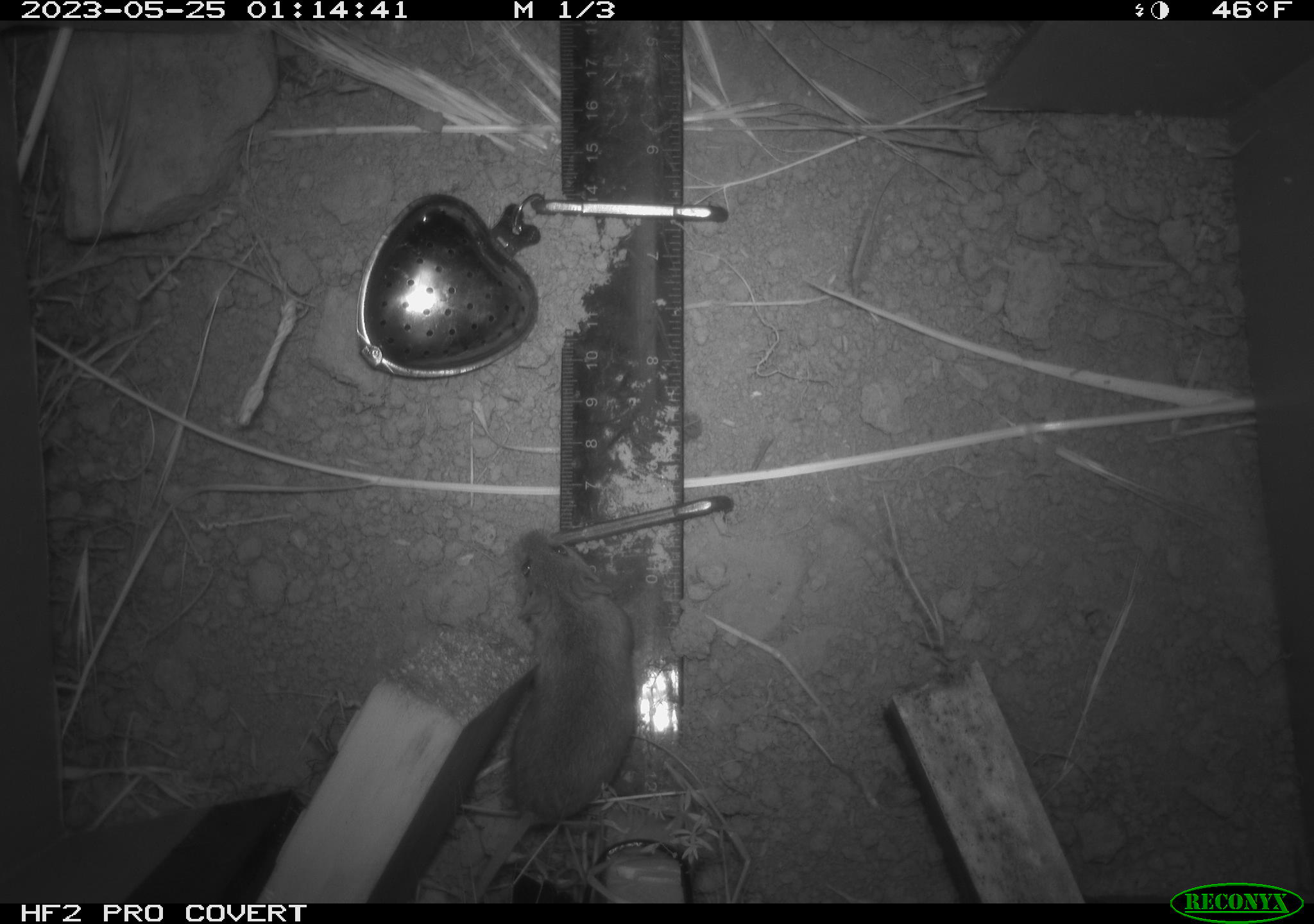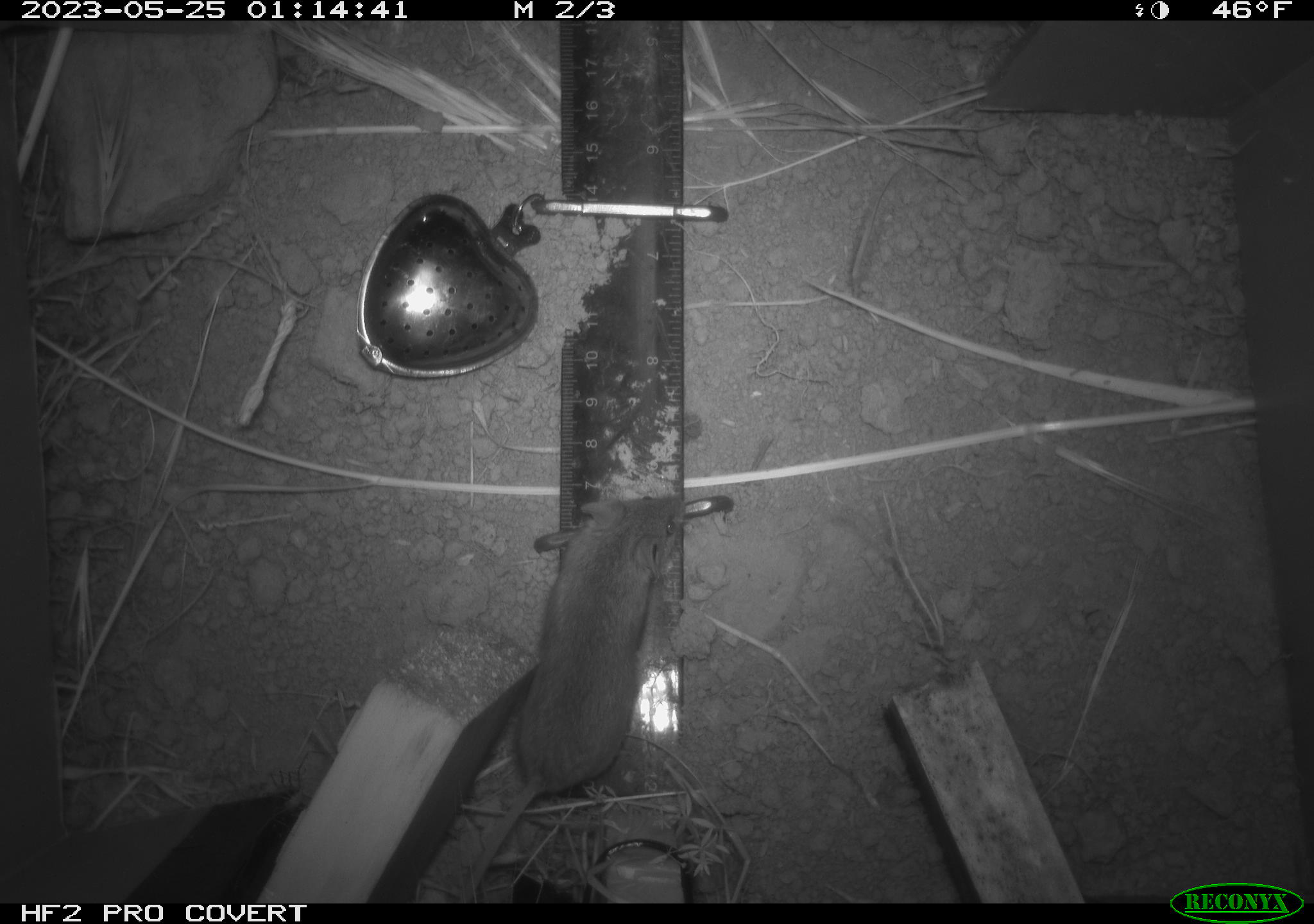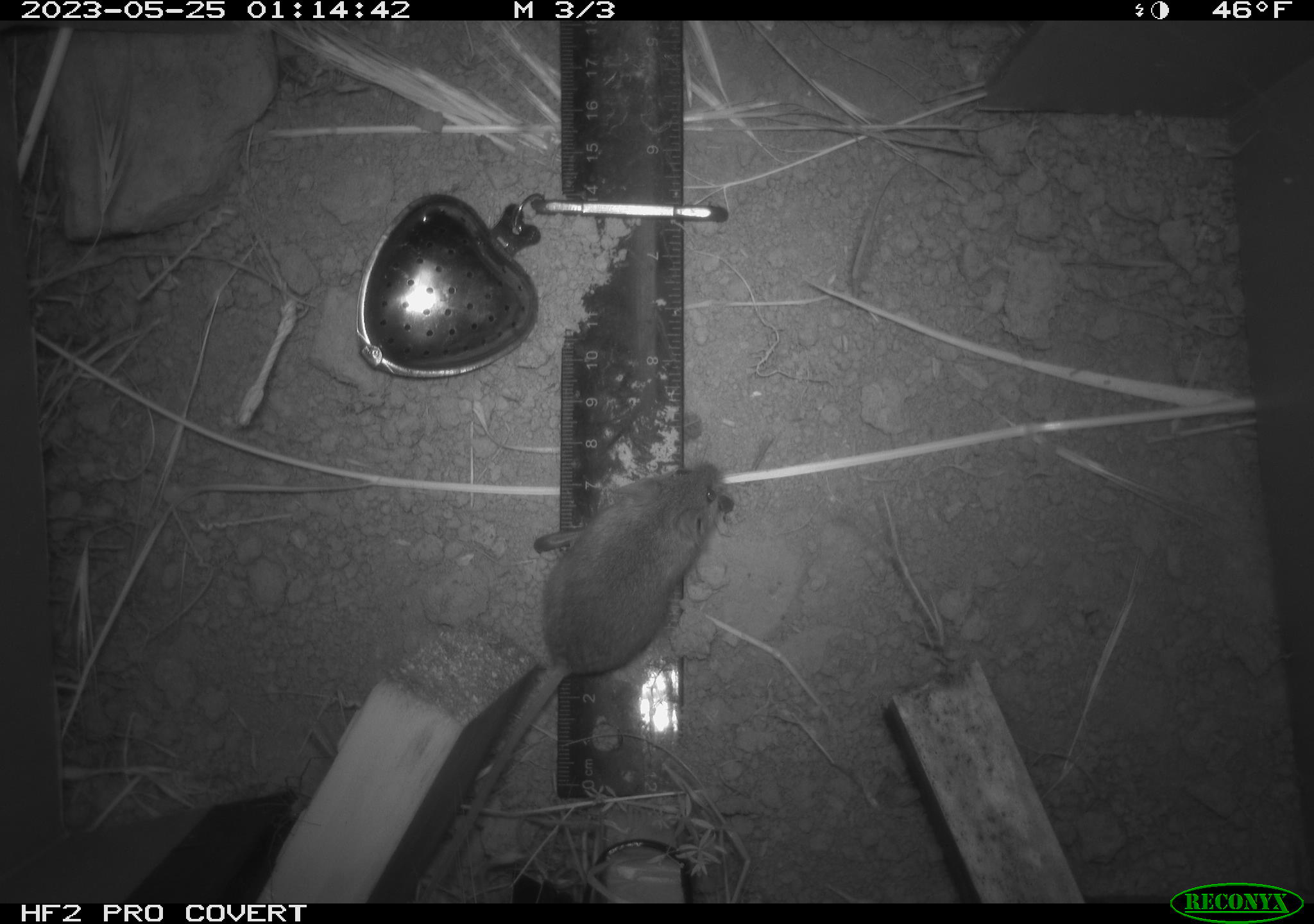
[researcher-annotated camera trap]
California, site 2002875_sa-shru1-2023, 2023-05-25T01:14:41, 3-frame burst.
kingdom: Animalia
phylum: Chordata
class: Mammalia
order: Rodentia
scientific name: Rodentia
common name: mouse species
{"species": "mouse species (Rodentia)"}